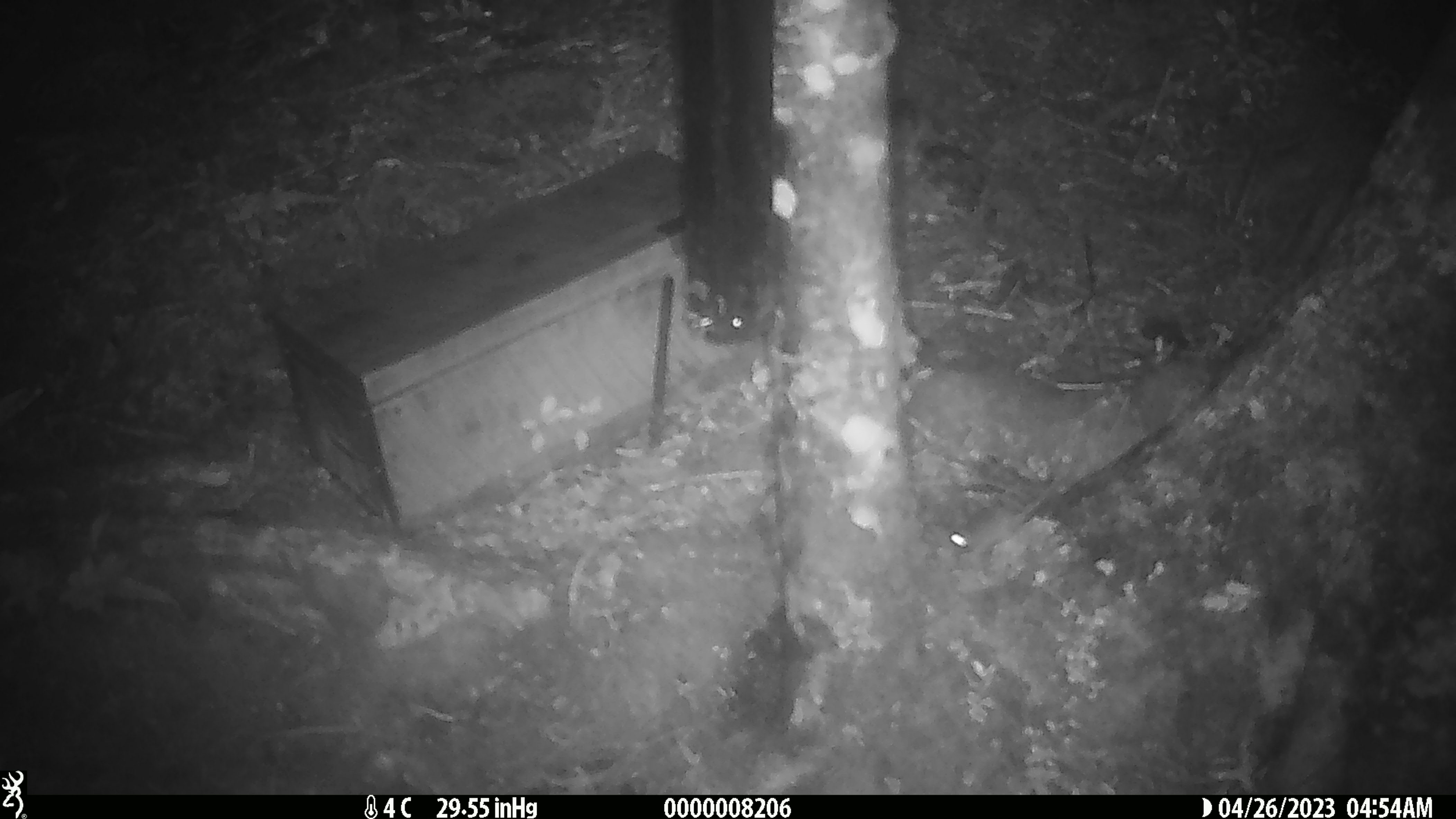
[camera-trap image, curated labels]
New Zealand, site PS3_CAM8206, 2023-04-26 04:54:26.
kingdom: Animalia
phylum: Chordata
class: Mammalia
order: Rodentia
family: Muridae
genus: Mus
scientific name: Mus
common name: mouse